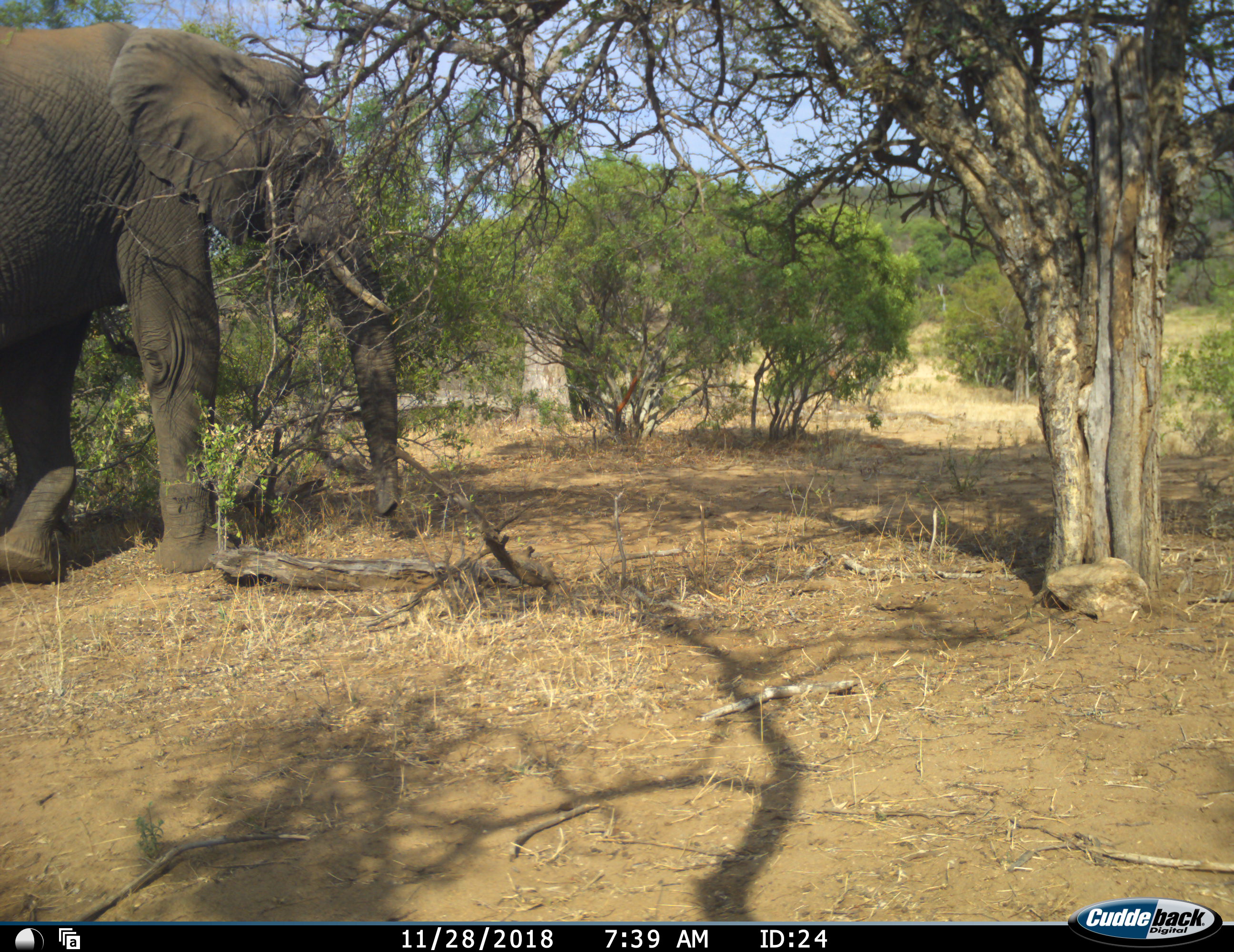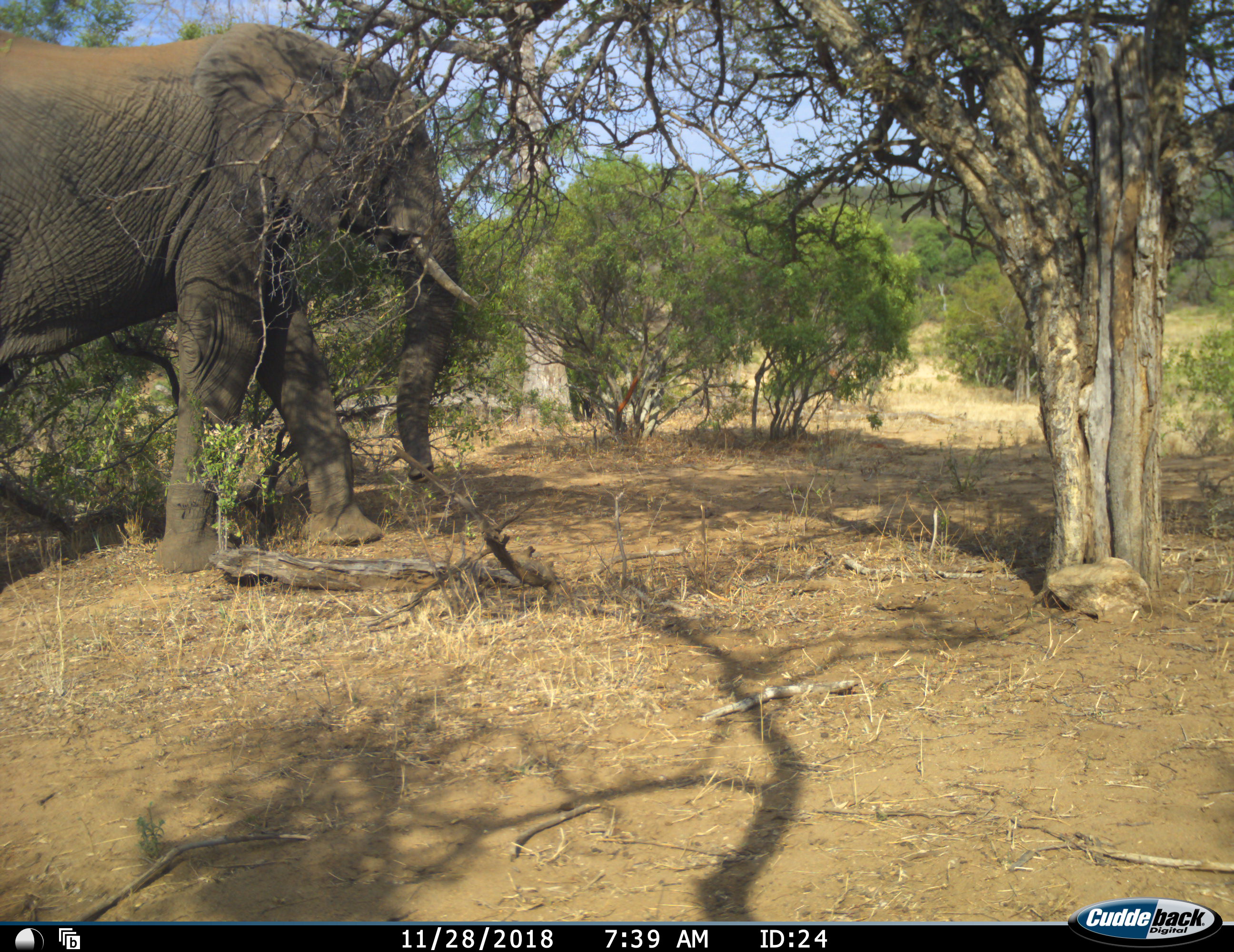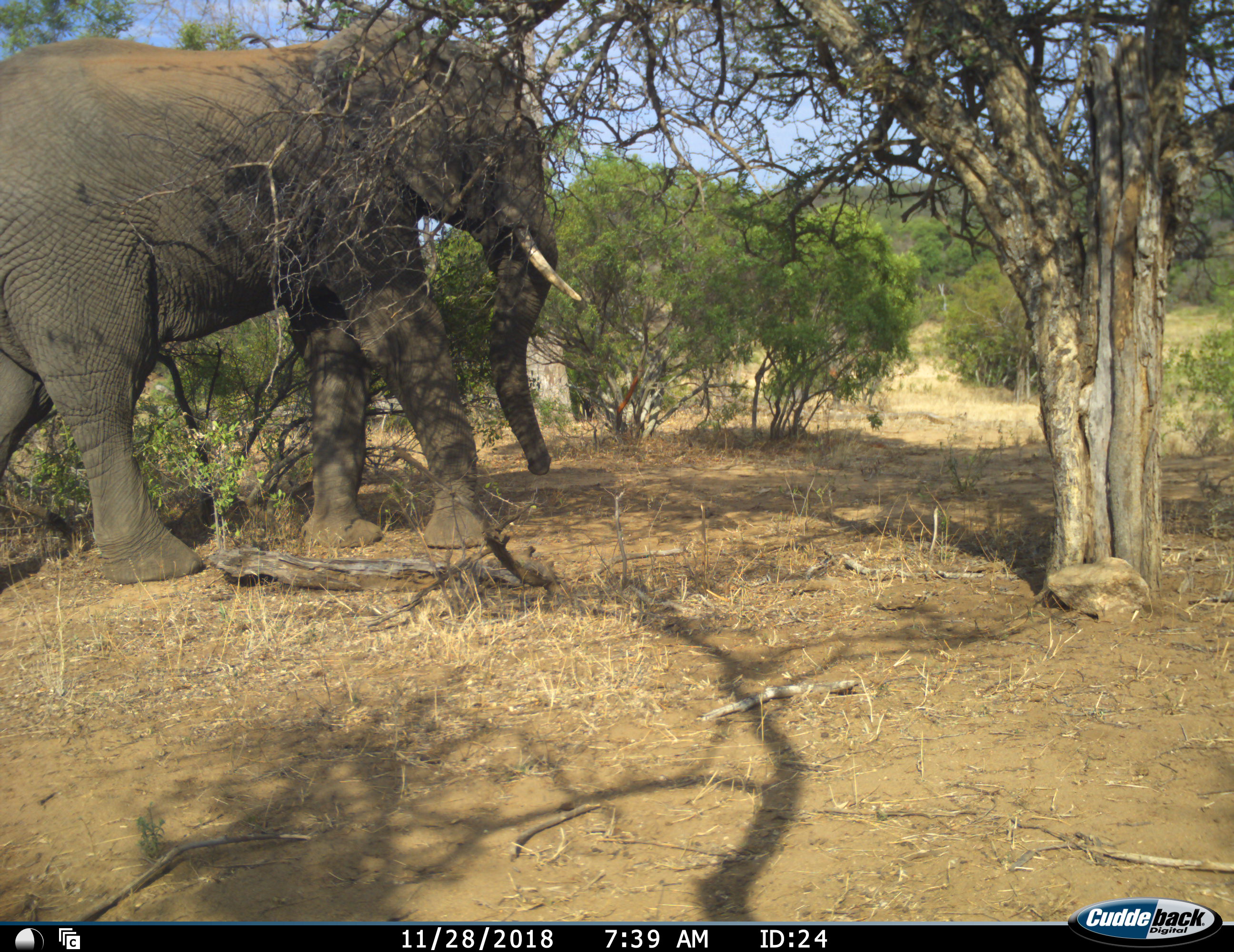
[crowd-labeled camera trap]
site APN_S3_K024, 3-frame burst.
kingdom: Animalia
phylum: Chordata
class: Mammalia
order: Proboscidea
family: Elephantidae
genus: Loxodonta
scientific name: Loxodonta africana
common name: african bush elephant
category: elephant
Elephant (african bush elephant) (Loxodonta africana), count 1. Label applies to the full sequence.